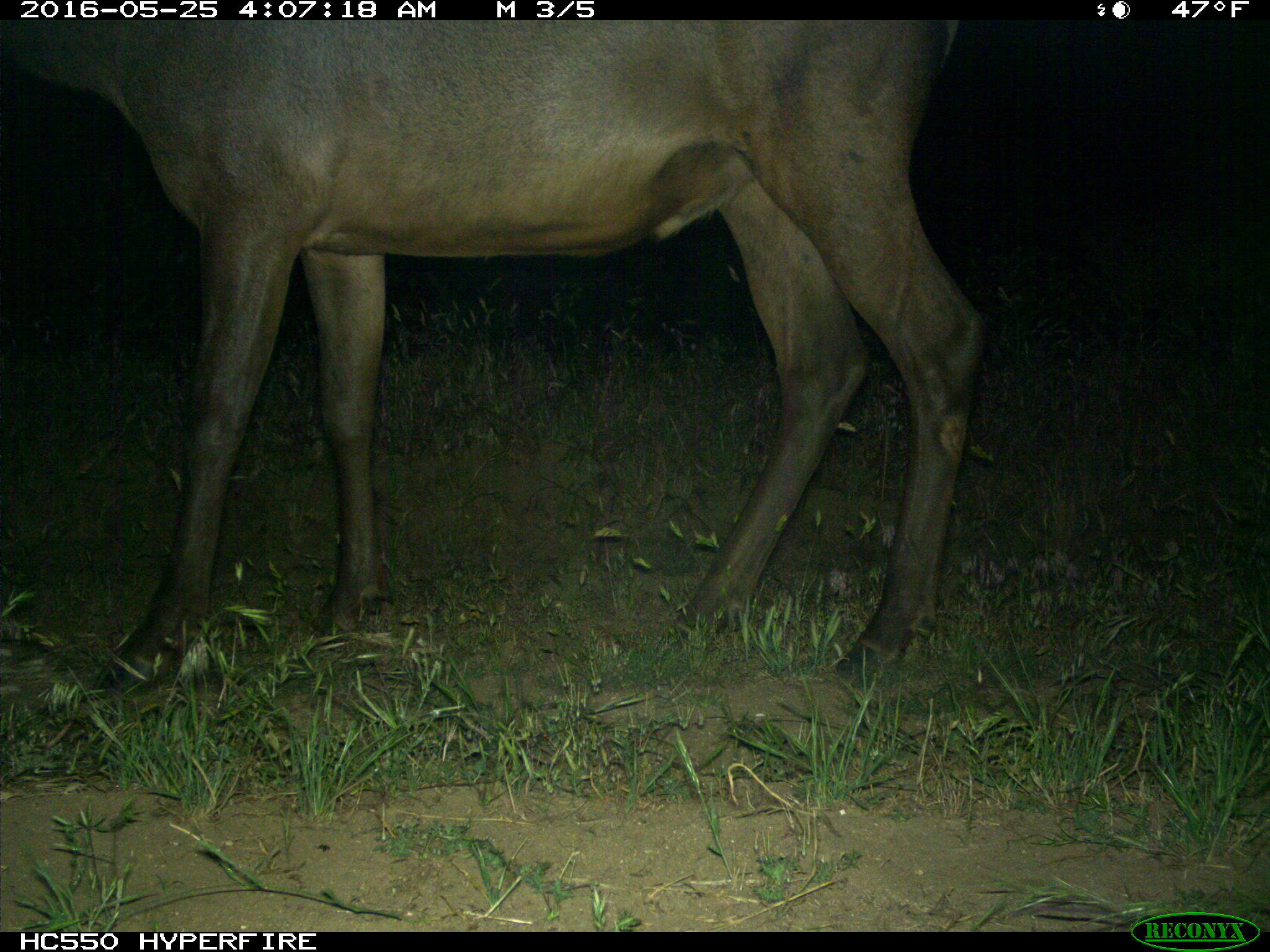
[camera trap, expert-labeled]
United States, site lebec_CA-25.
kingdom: Animalia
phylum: Chordata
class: Mammalia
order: Artiodactyla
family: Cervidae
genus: Cervus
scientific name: Cervus canadensis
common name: elk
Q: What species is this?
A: Cervus canadensis (elk).